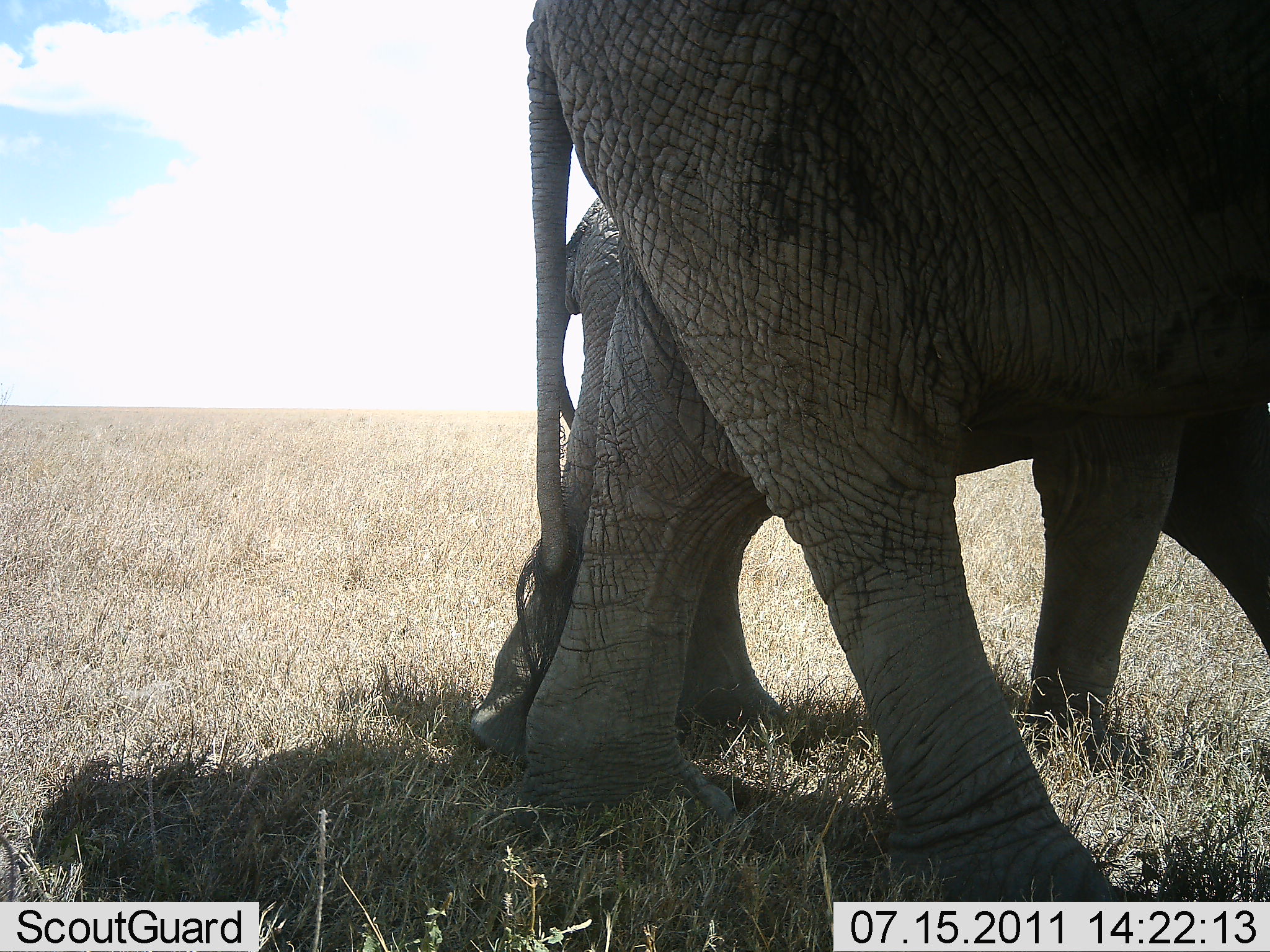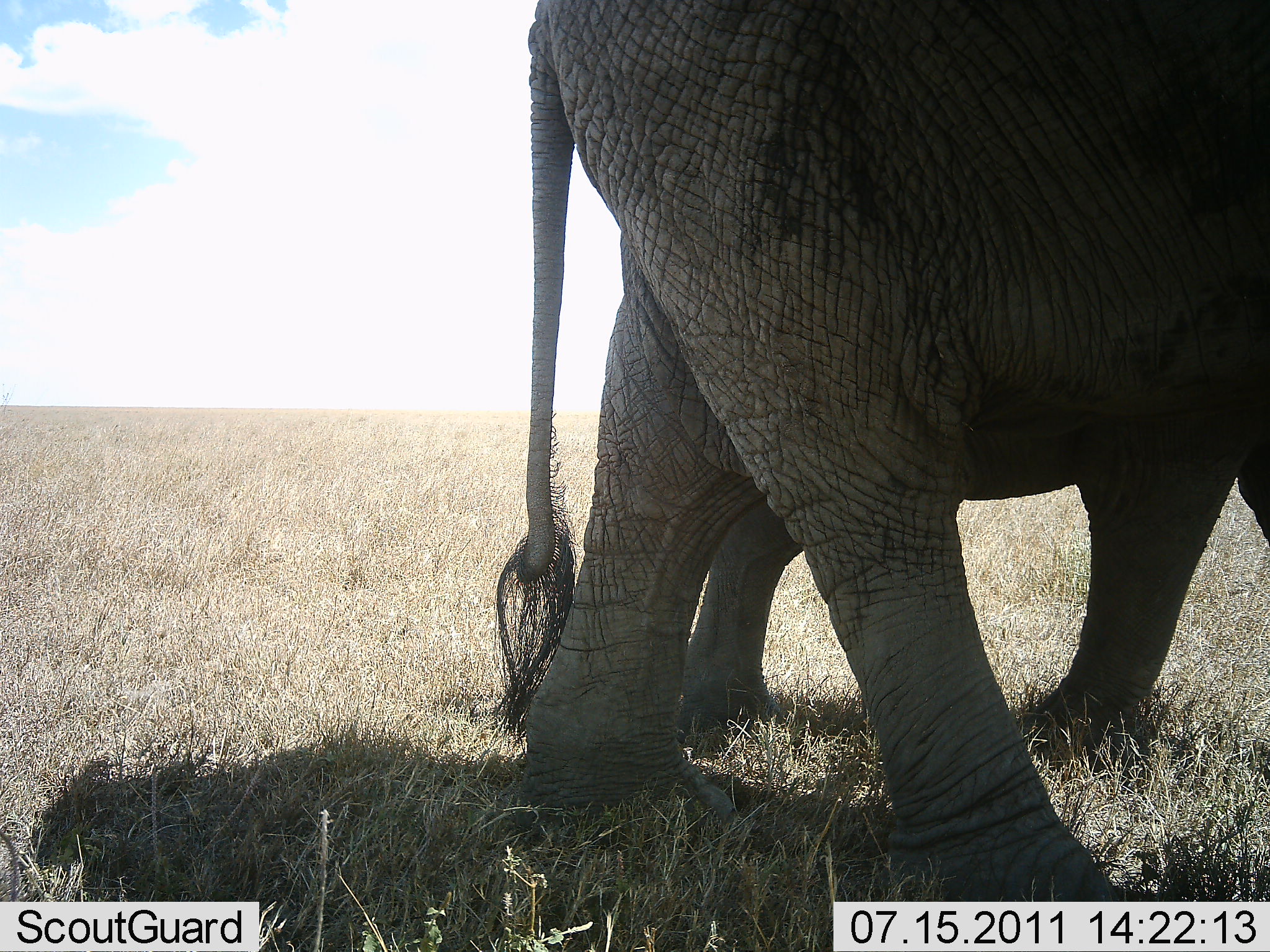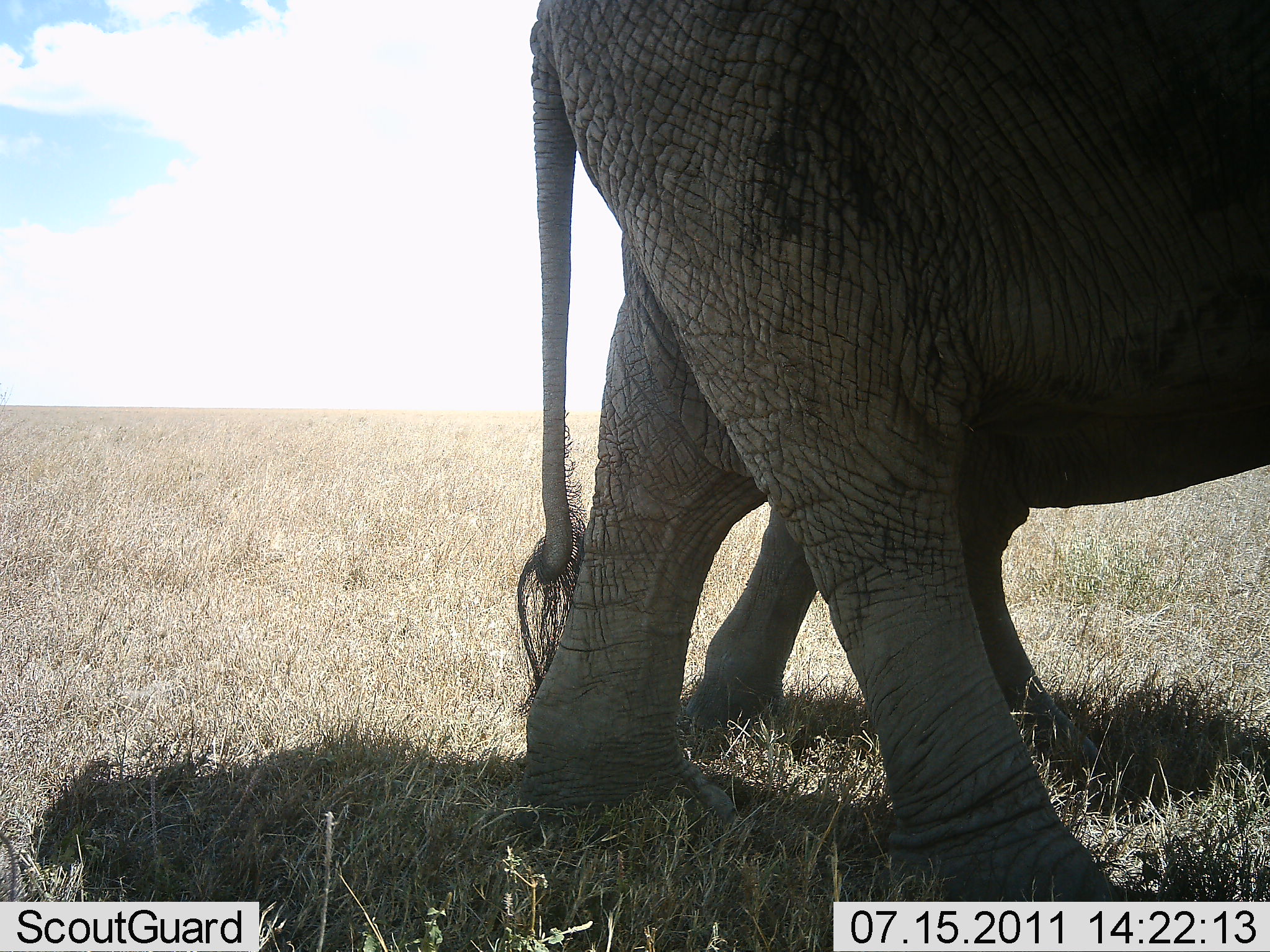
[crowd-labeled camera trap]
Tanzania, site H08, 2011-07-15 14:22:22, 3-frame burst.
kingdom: Animalia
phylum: Chordata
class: Mammalia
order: Proboscidea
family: Elephantidae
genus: Loxodonta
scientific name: Loxodonta africana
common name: african bush elephant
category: elephant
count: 2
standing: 36%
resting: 0%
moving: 91%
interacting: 0%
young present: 18%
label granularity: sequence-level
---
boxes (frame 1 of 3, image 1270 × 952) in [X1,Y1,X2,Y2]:
animal: [476,0,1270,842]; [461,146,1270,772]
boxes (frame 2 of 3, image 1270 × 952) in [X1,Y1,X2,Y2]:
animal: [478,0,1270,828]; [573,54,1270,753]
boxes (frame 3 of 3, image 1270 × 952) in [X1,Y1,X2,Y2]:
animal: [511,0,1270,679]; [701,438,1048,680]